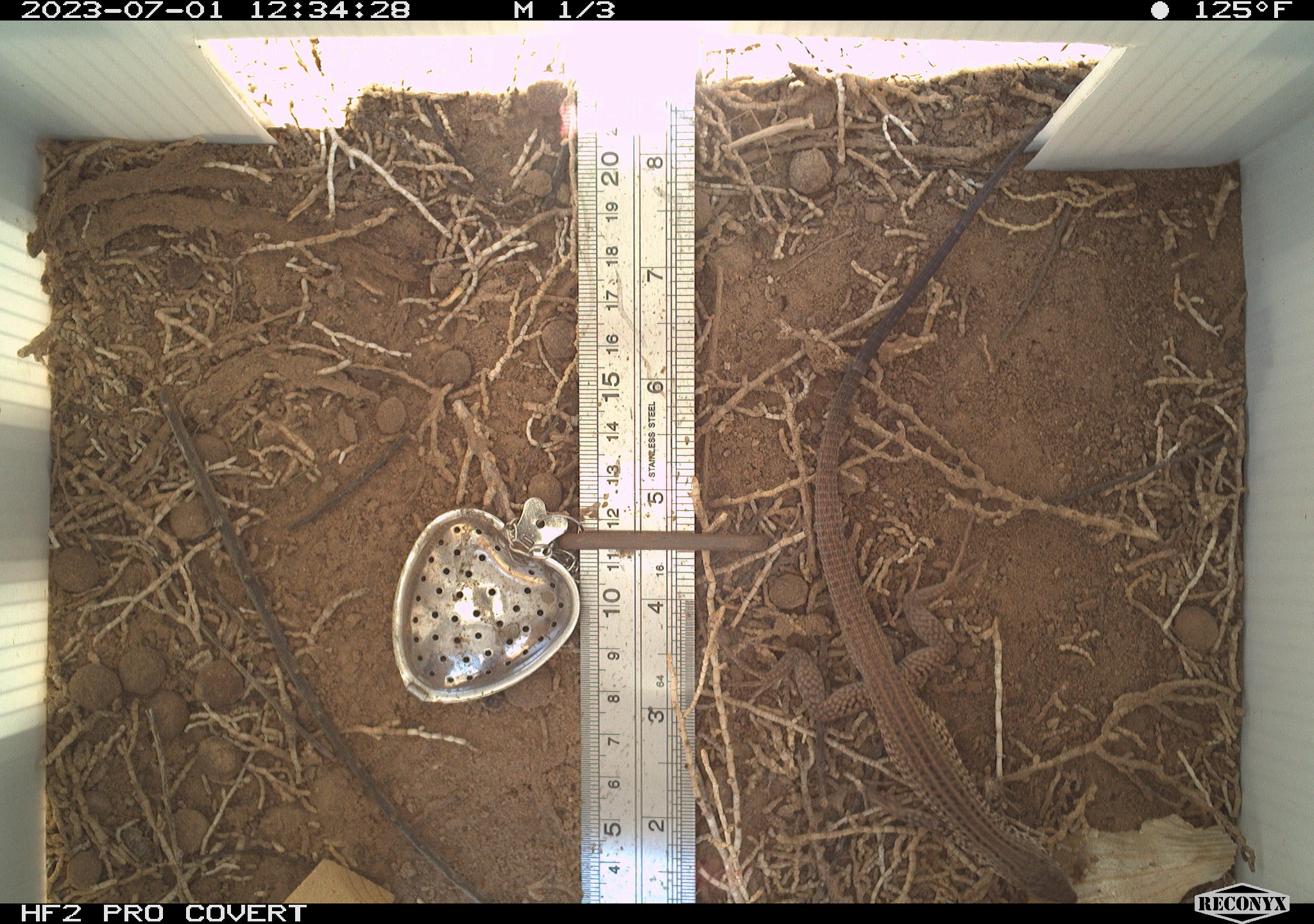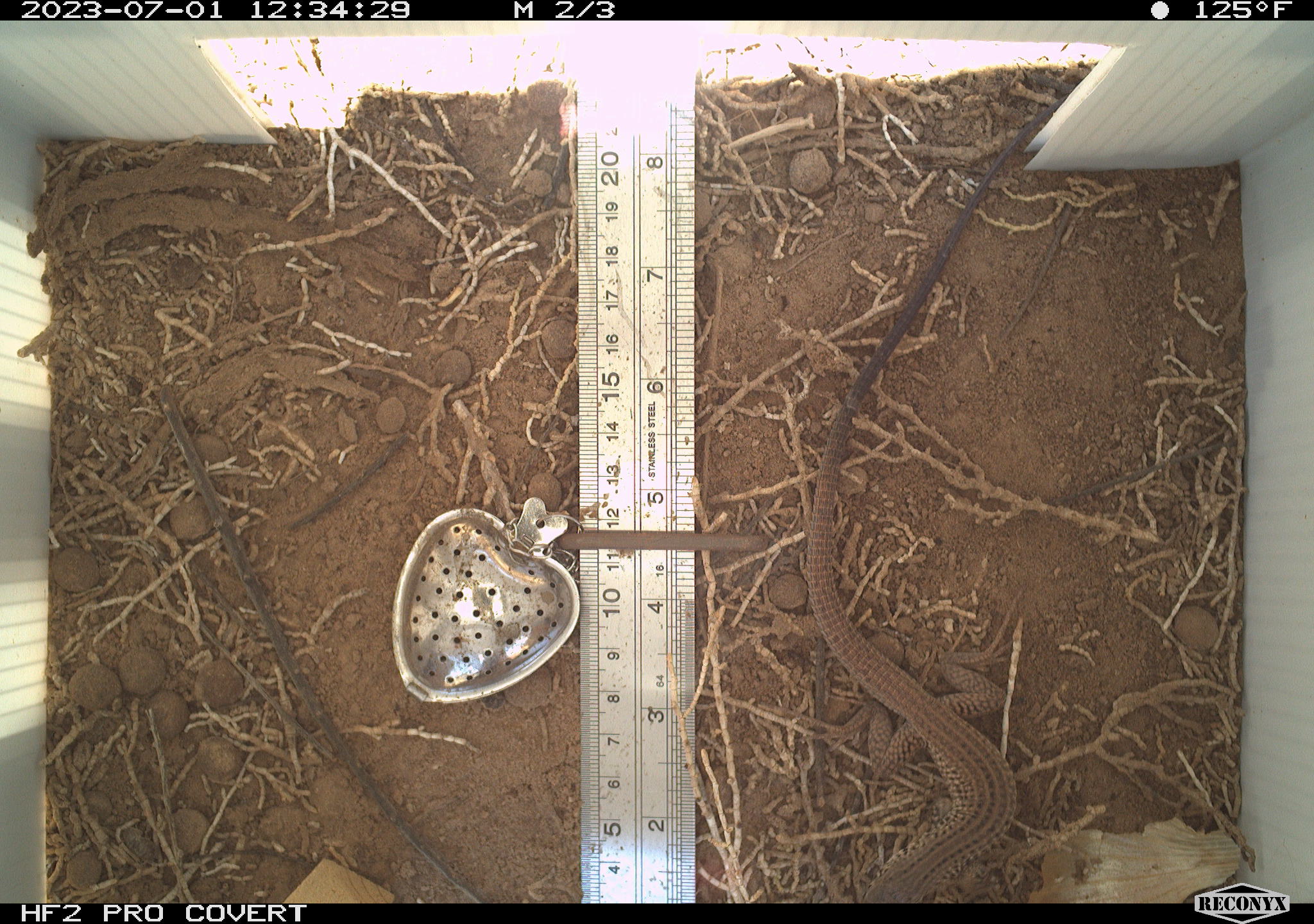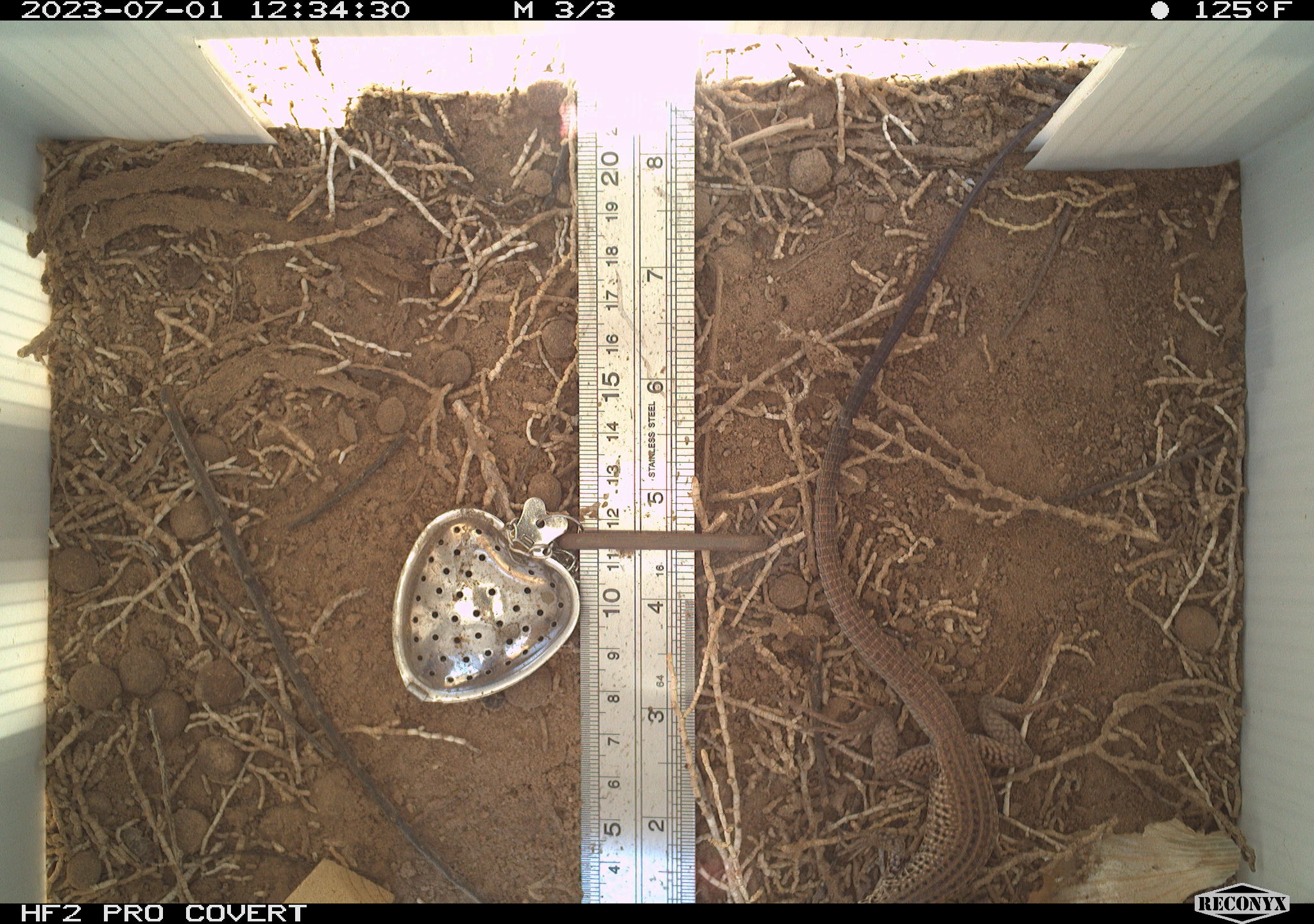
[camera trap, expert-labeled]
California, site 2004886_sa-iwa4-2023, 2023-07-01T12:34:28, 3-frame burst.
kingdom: Animalia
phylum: Chordata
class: Reptilia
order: Squamata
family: Teiidae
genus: Aspidoscelis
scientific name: Aspidoscelis tigris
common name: western whiptail